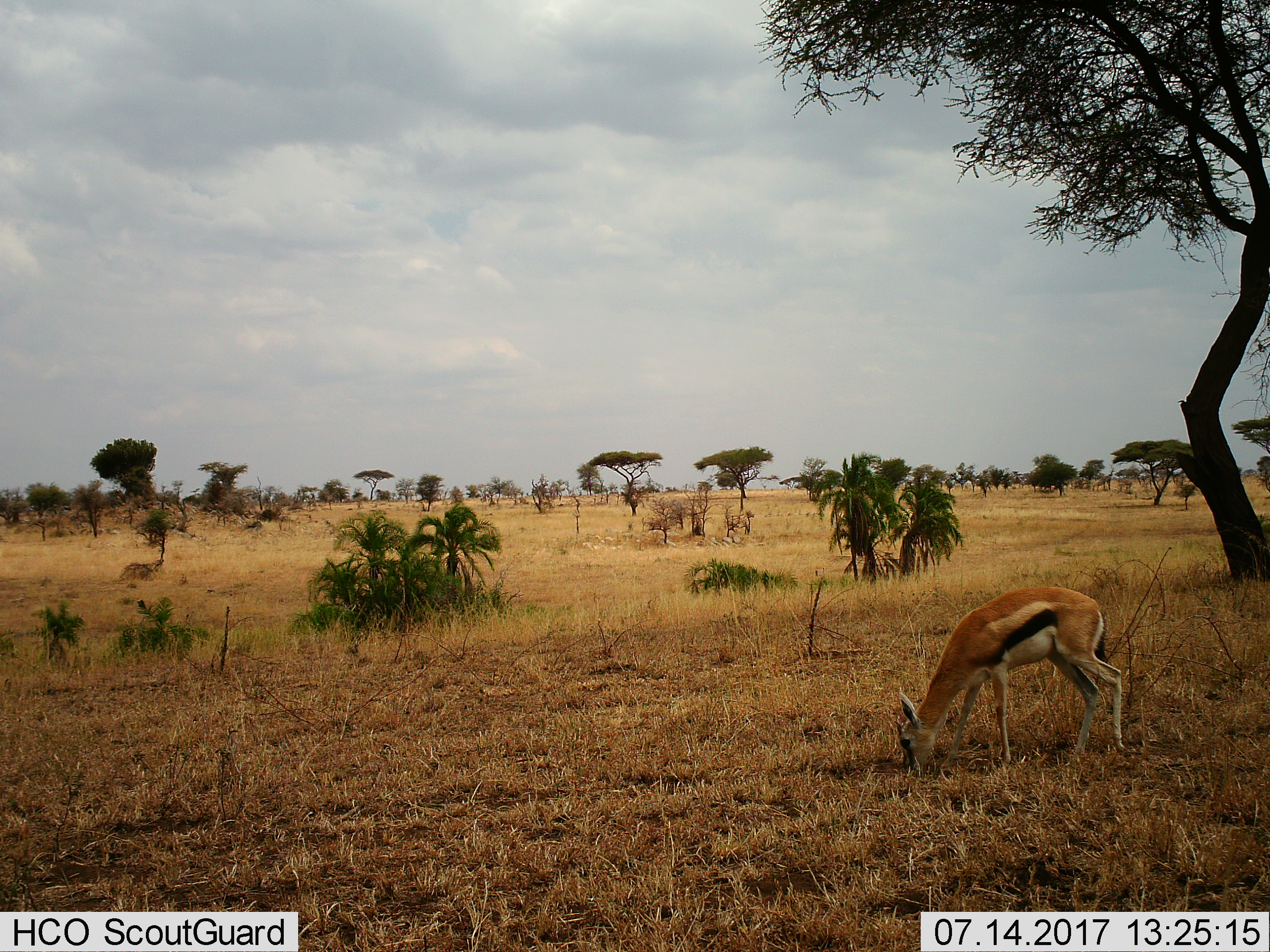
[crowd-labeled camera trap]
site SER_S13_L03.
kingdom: Animalia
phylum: Chordata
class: Mammalia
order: Artiodactyla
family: Bovidae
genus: Eudorcas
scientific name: Eudorcas thomsonii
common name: thomson's gazelle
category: gazellethomsons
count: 1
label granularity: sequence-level